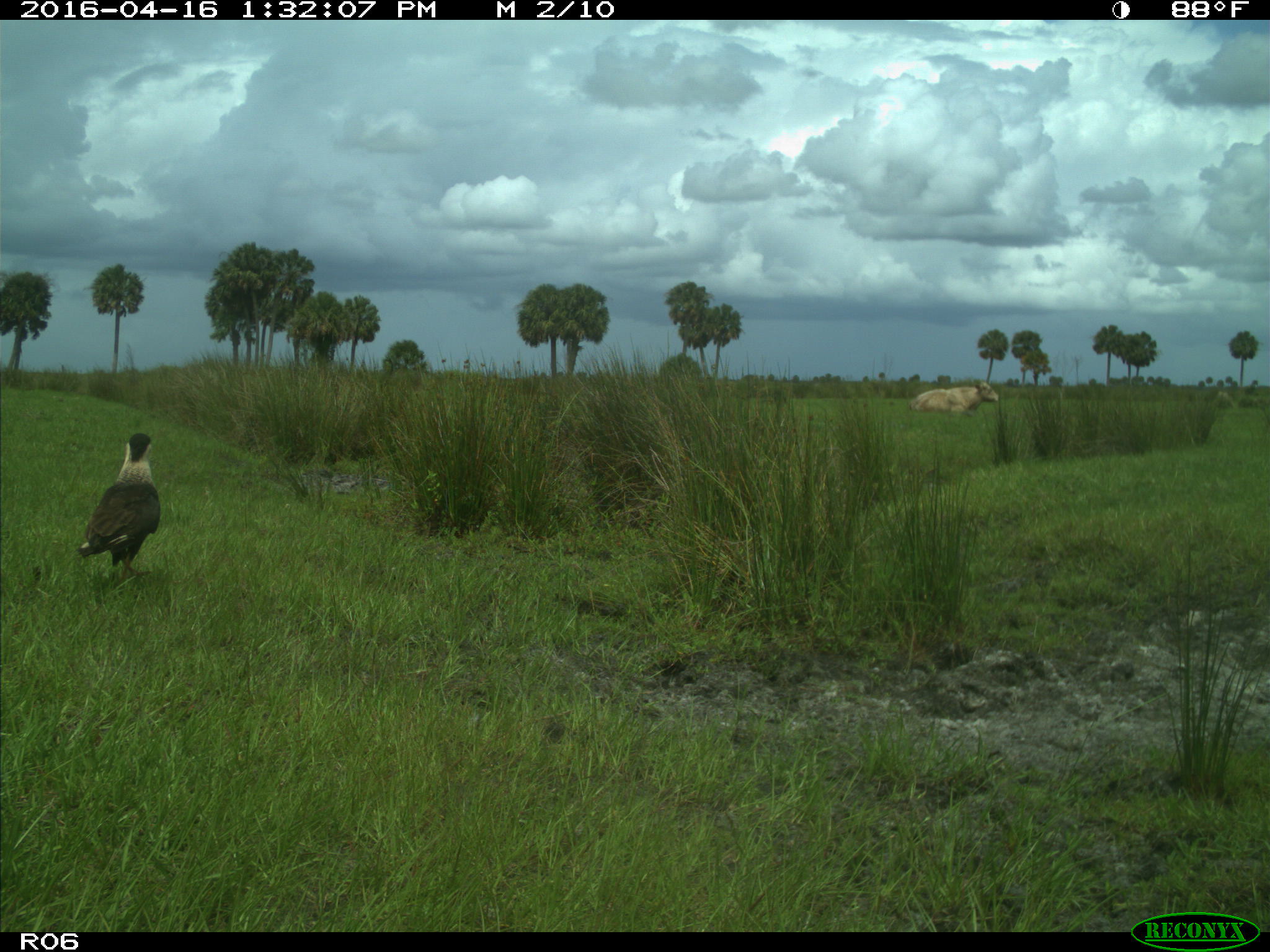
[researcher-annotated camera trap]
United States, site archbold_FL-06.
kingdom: Animalia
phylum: Chordata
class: Mammalia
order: Artiodactyla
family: Bovidae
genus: Bos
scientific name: Bos taurus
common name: domestic cow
Bos taurus (domestic cow).